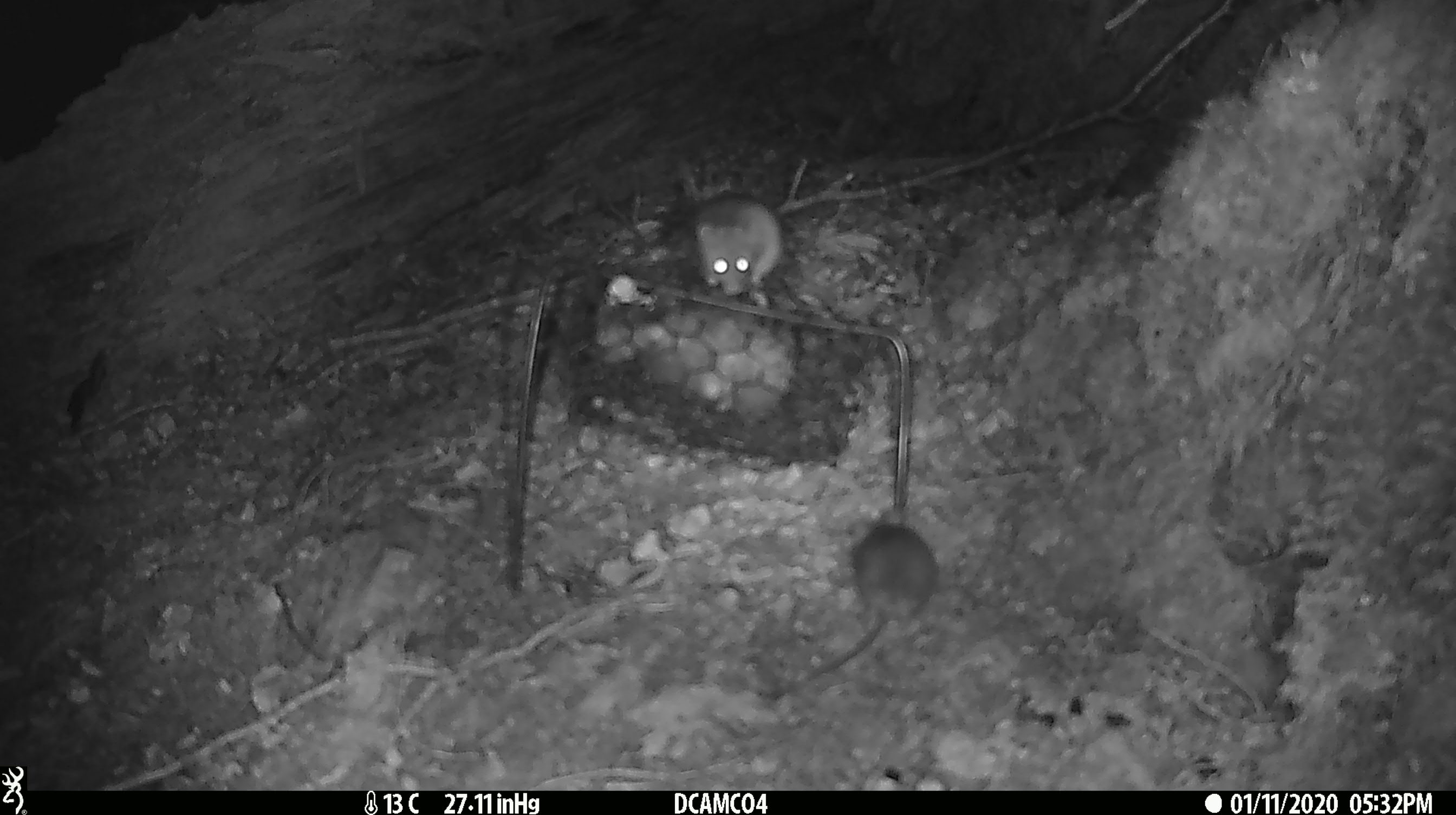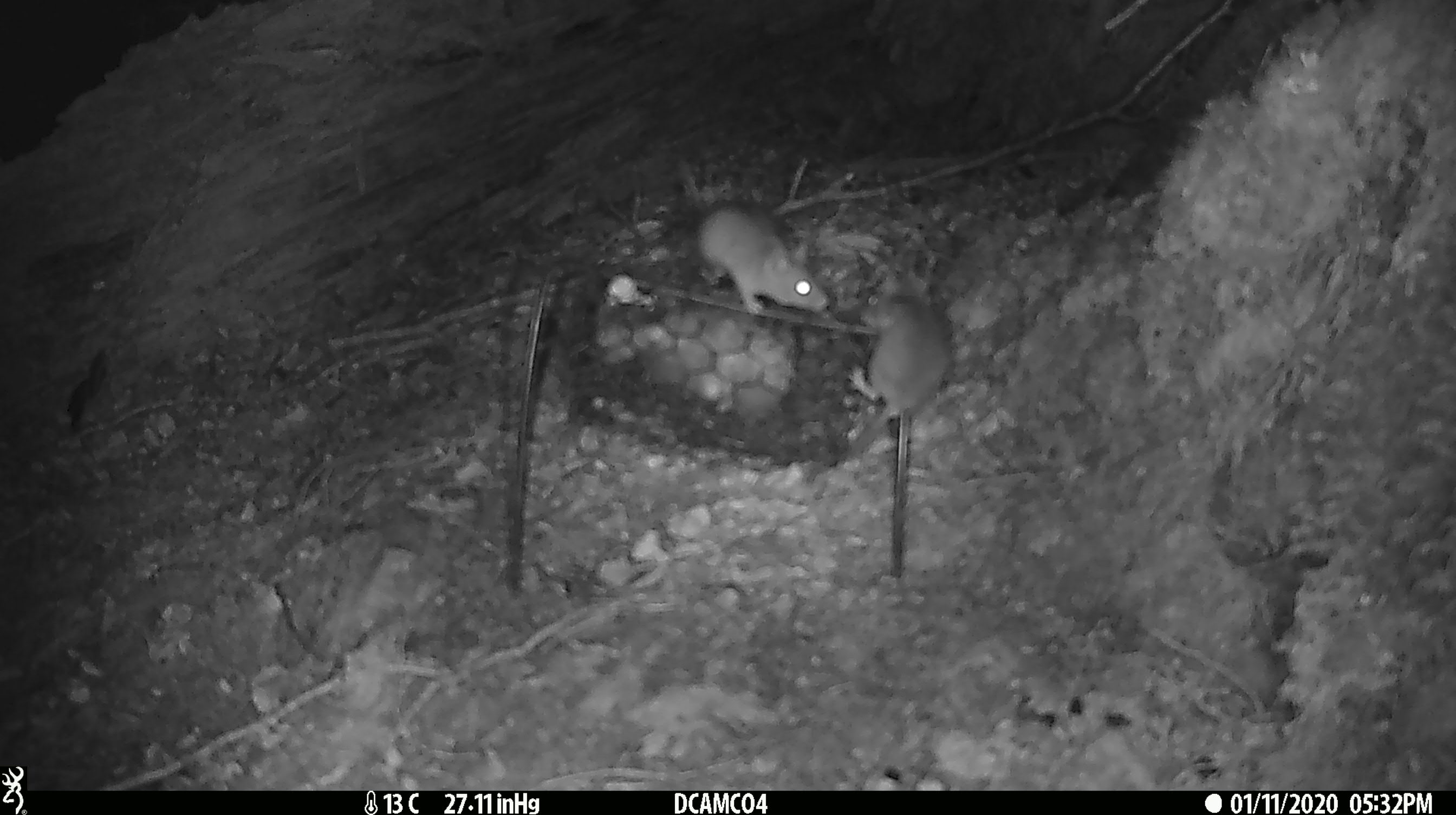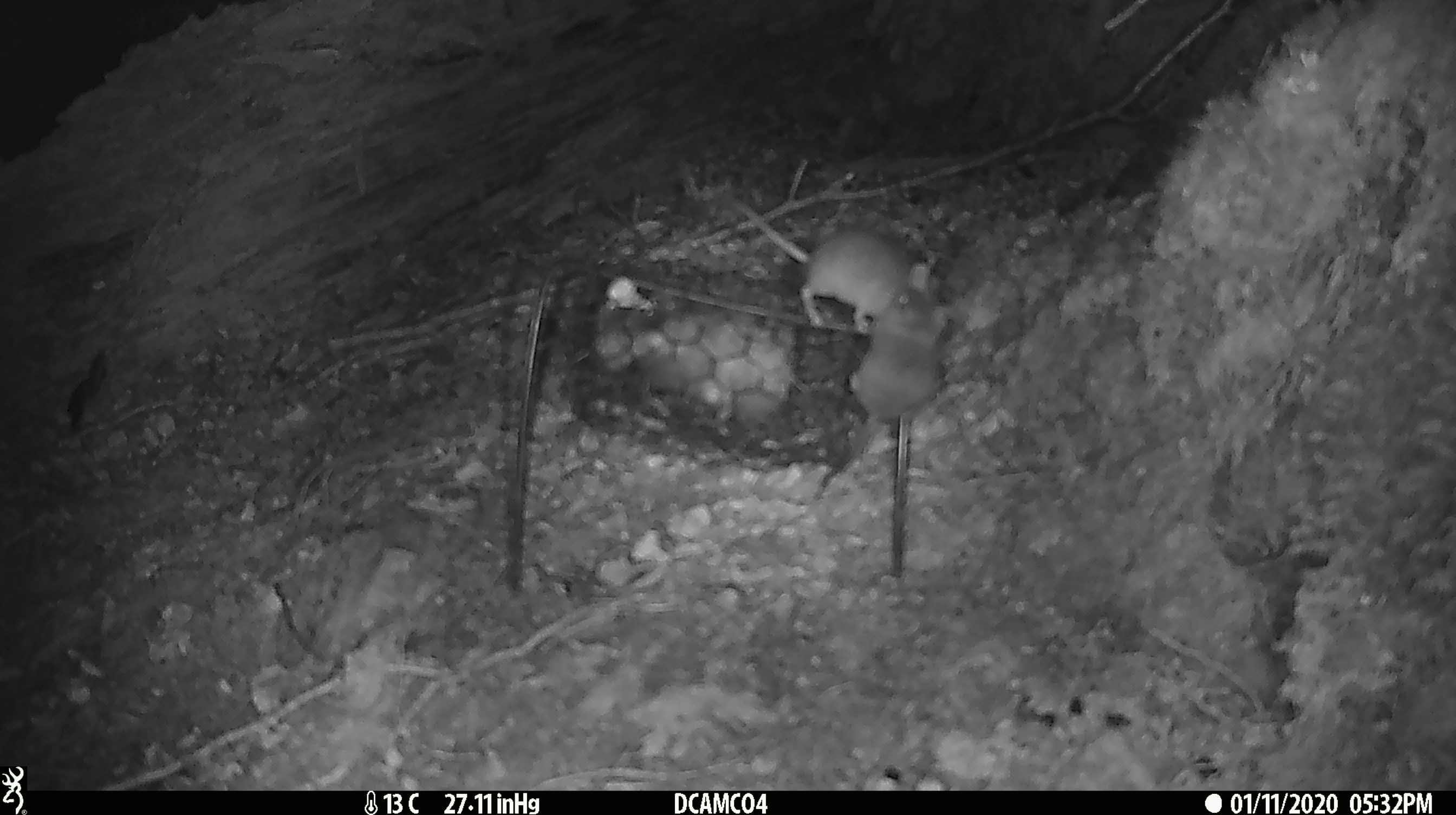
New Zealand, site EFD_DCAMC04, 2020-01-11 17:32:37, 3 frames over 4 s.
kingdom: Animalia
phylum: Chordata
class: Mammalia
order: Rodentia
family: Muridae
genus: Mus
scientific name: Mus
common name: mouse